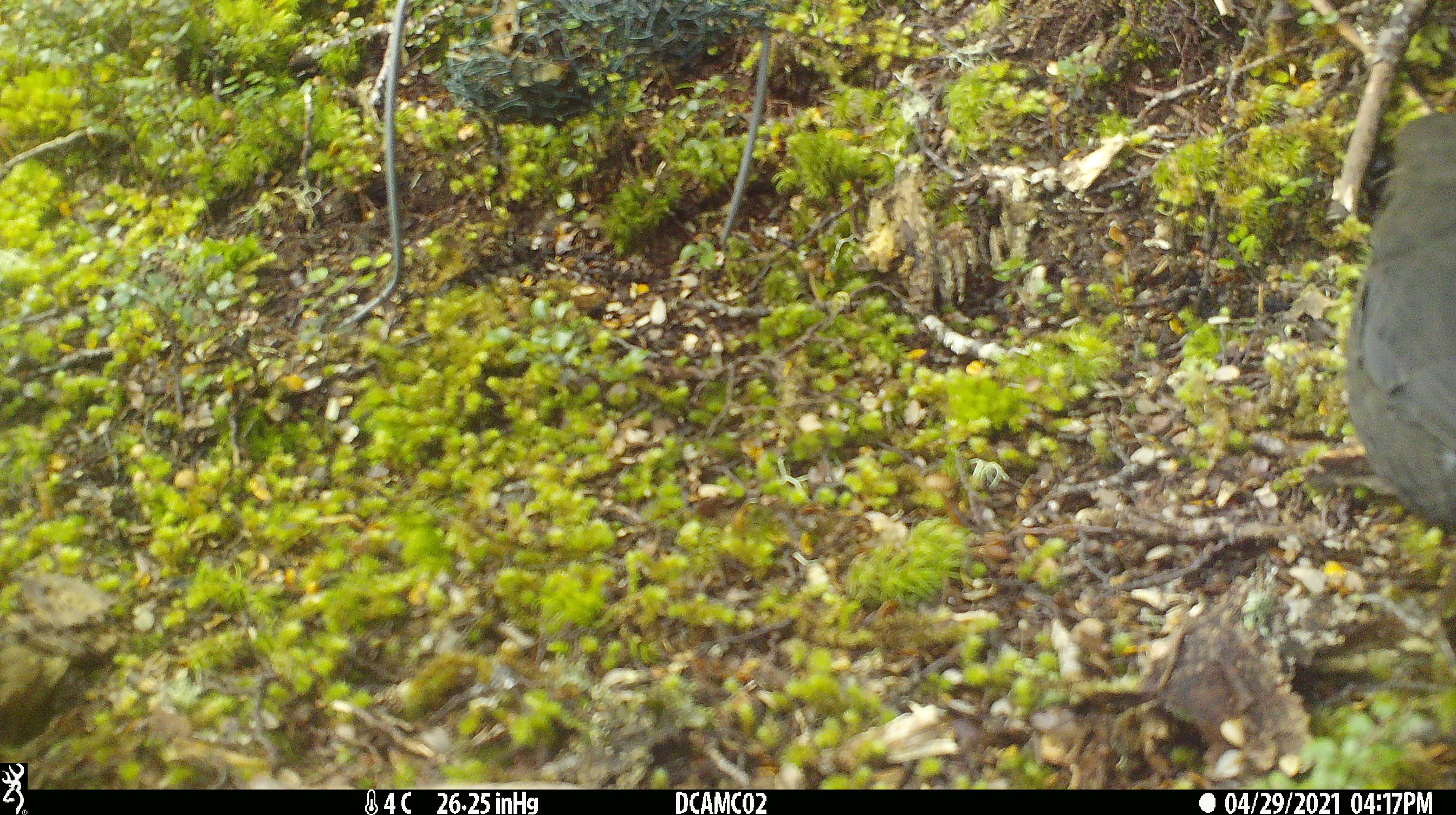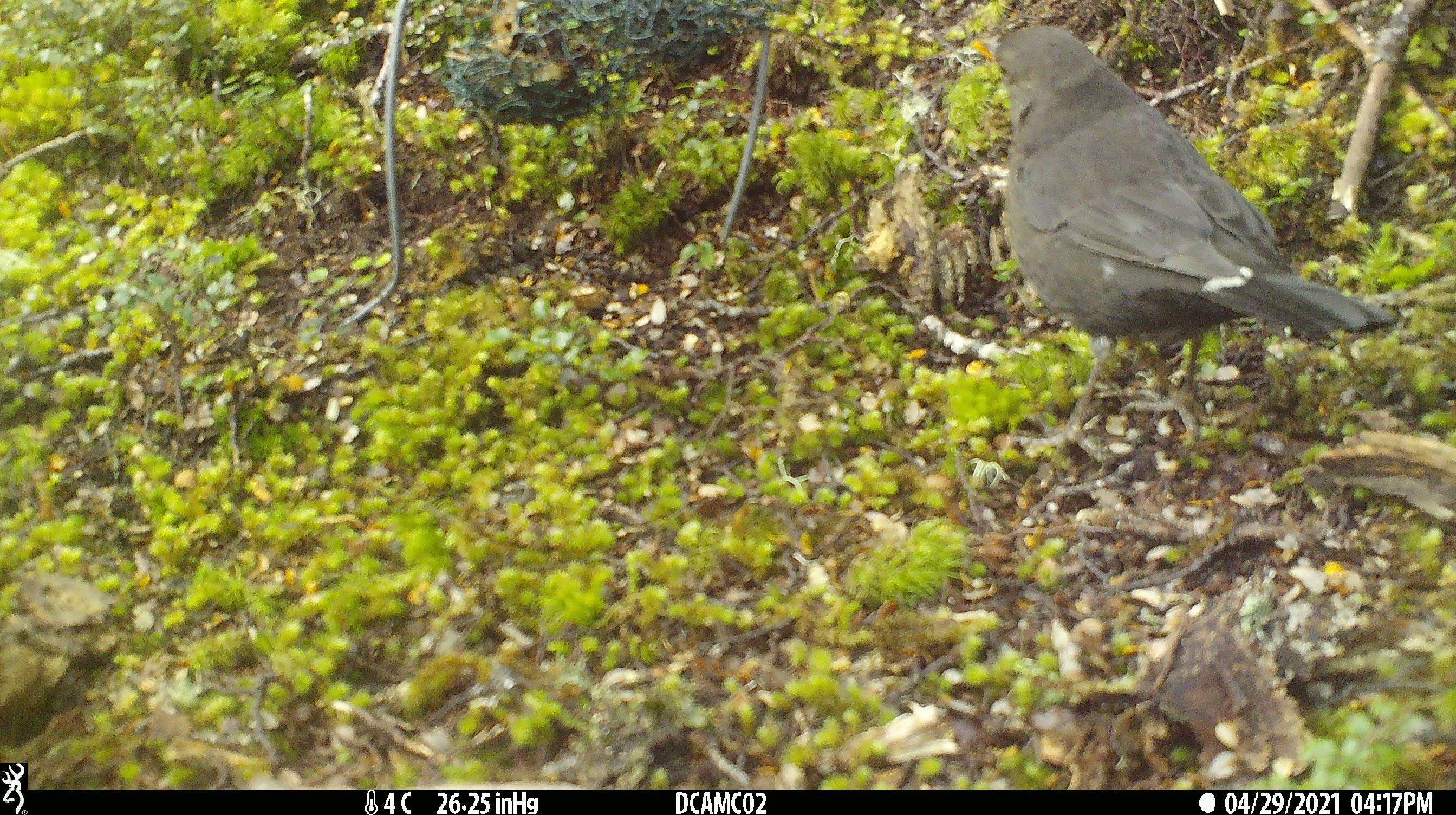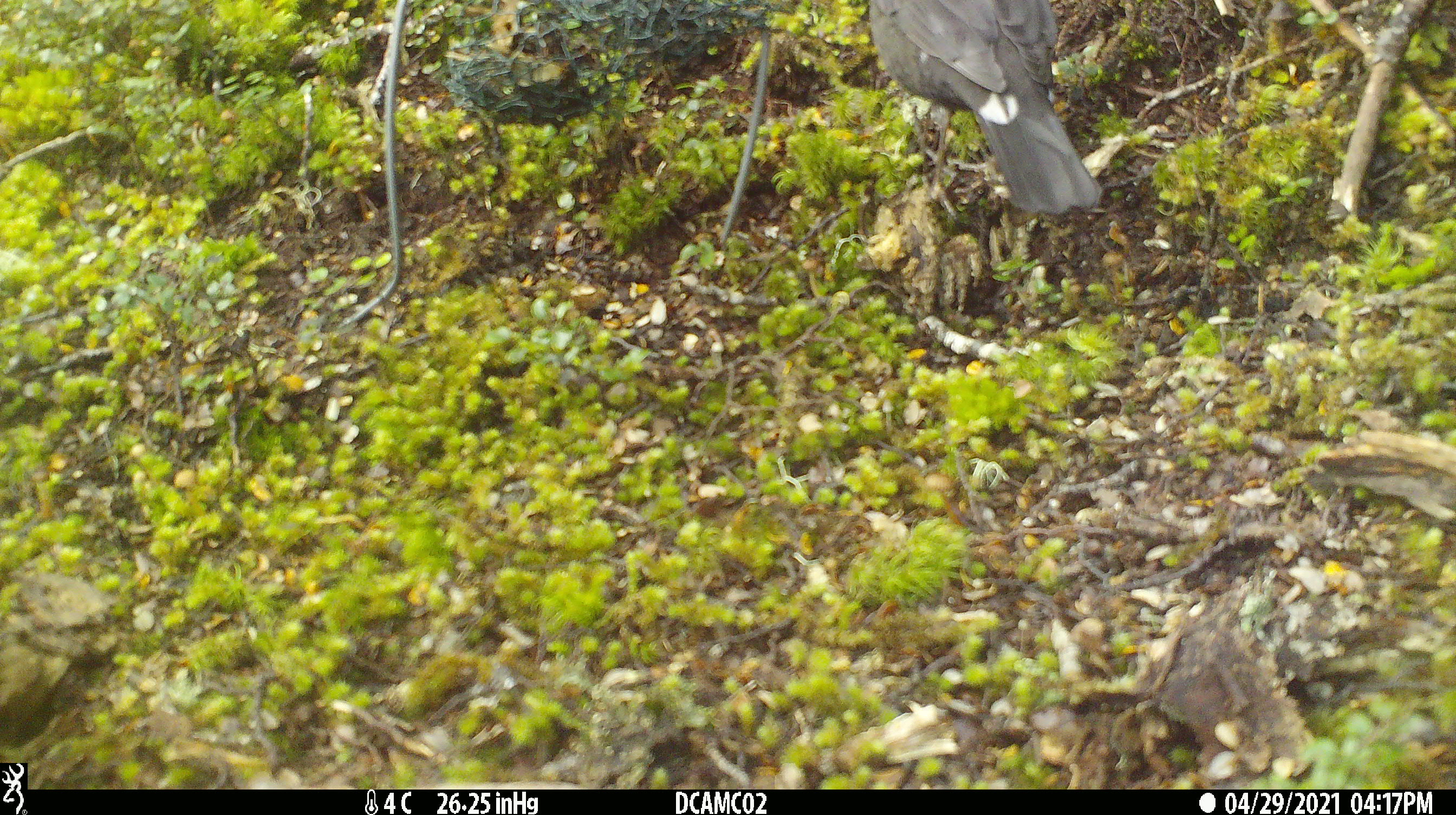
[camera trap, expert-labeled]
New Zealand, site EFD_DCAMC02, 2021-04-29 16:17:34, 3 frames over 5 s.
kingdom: Animalia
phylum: Chordata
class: Aves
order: Passeriformes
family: Turdidae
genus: Turdus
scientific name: Turdus merula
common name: eurasian blackbird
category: blackbird